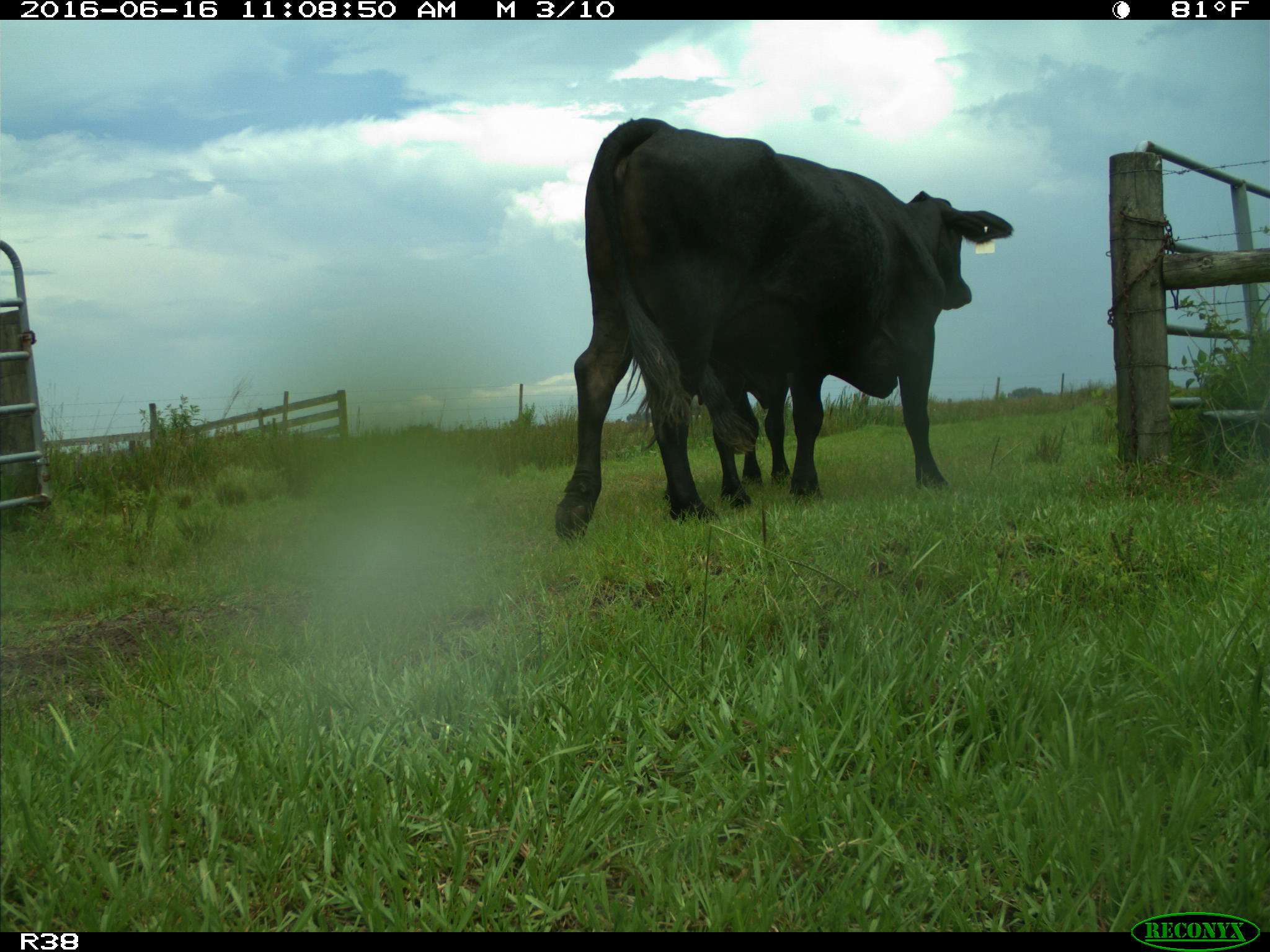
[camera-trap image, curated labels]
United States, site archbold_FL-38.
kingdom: Animalia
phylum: Chordata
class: Mammalia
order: Artiodactyla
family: Bovidae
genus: Bos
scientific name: Bos taurus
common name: domestic cow